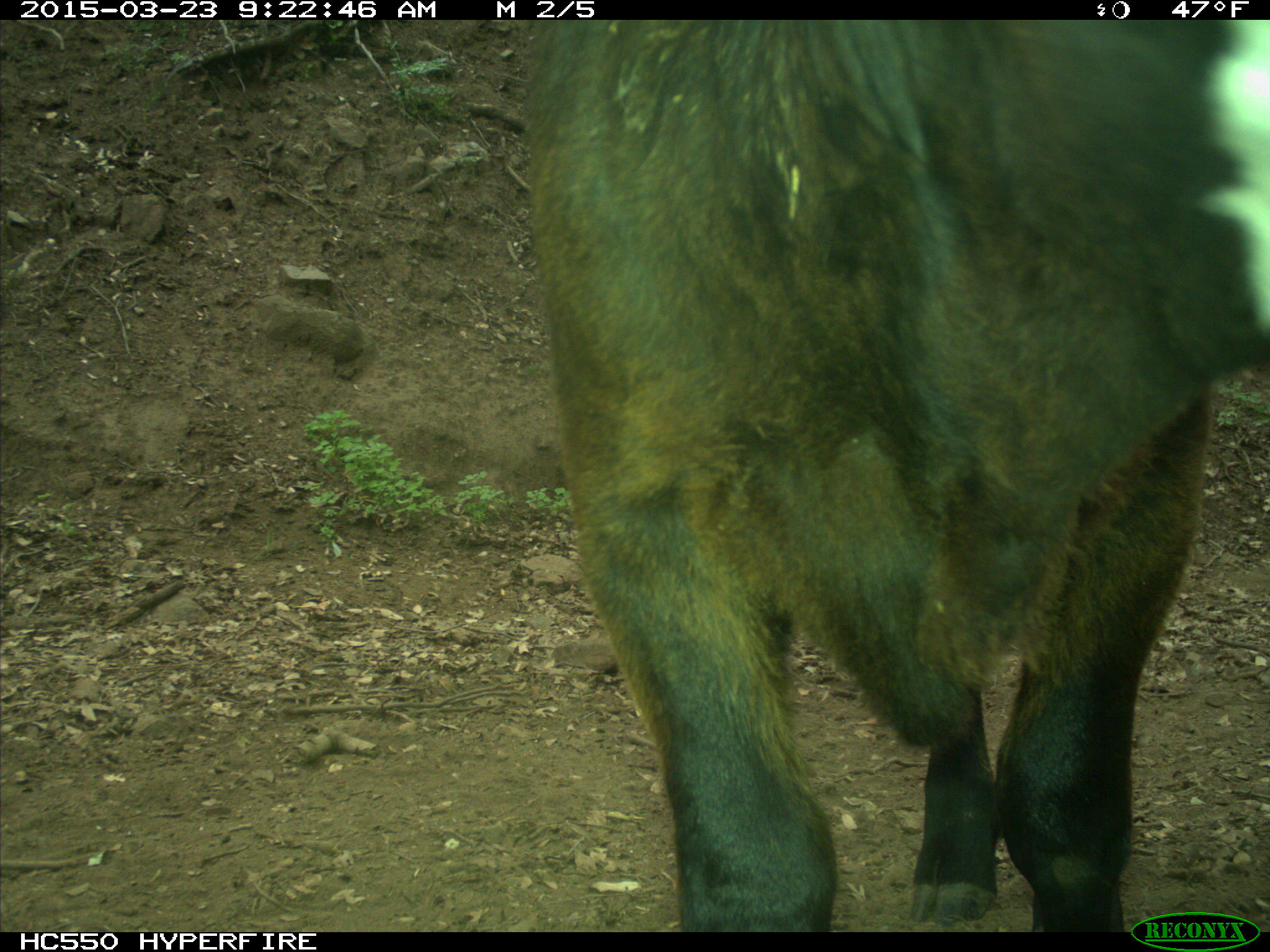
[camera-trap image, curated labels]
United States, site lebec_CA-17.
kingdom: Animalia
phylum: Chordata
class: Mammalia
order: Artiodactyla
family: Bovidae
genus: Bos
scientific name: Bos taurus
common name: domestic cow